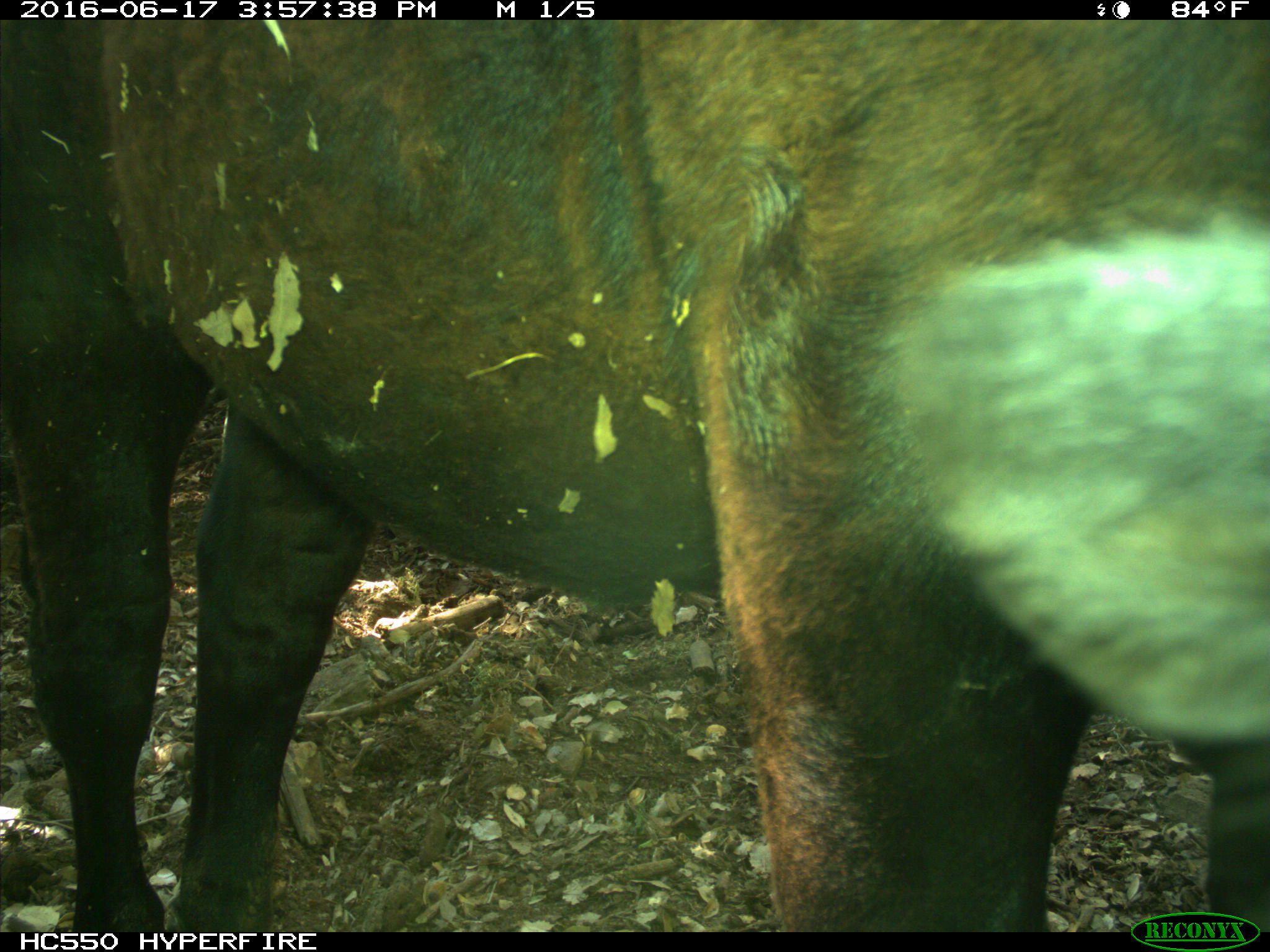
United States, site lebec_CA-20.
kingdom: Animalia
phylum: Chordata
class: Mammalia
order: Artiodactyla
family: Bovidae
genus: Bos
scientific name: Bos taurus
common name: domestic cow